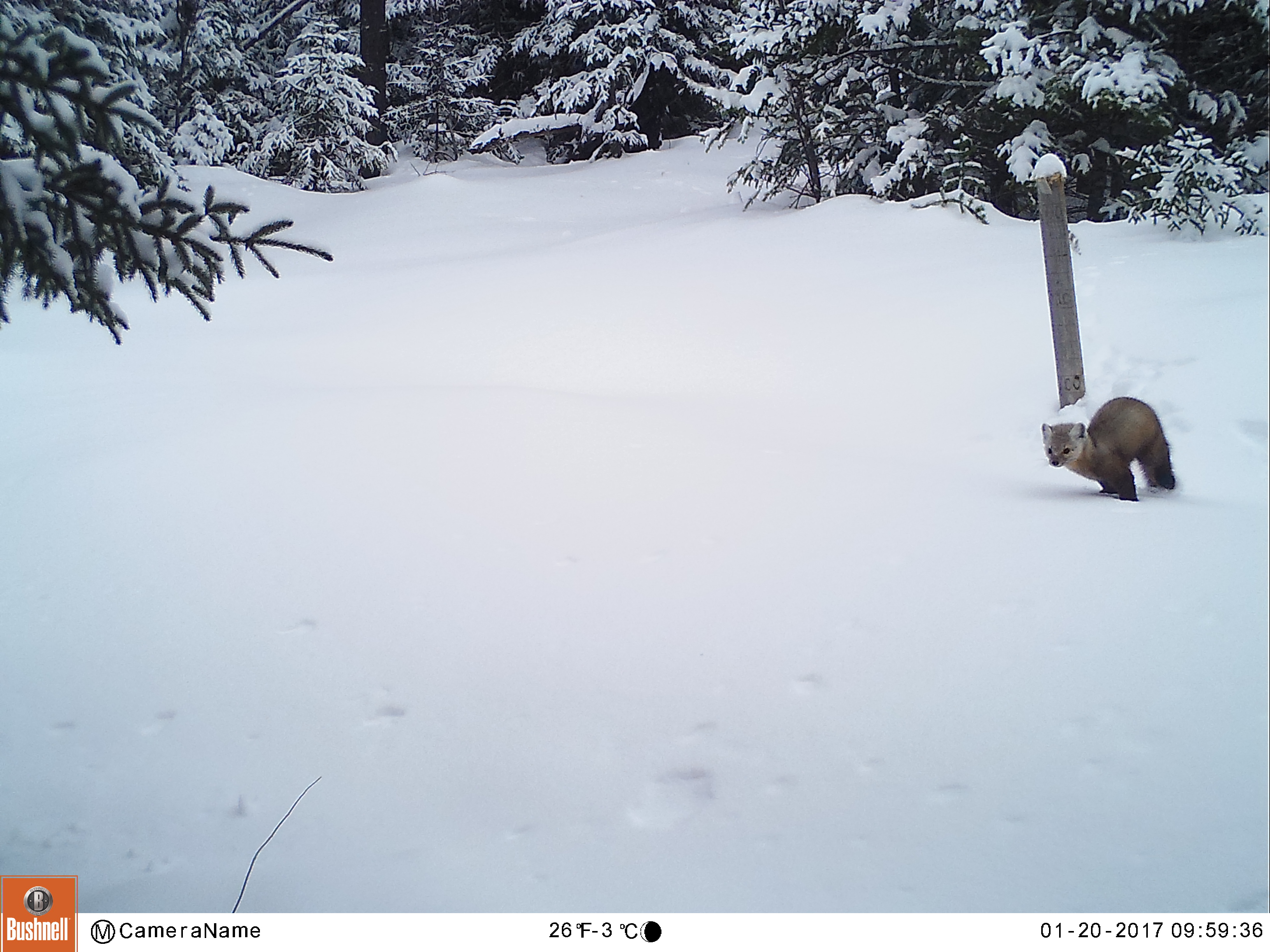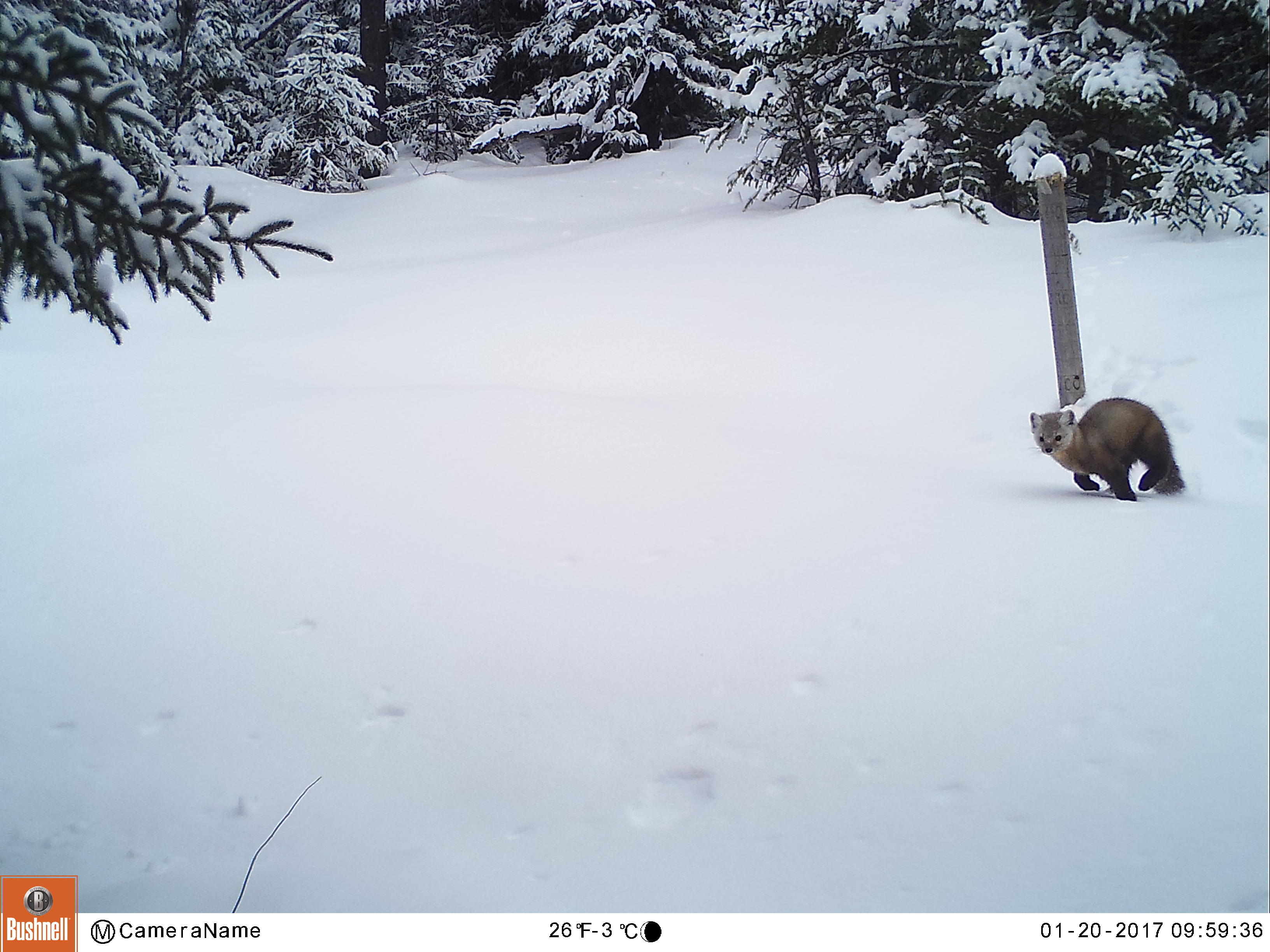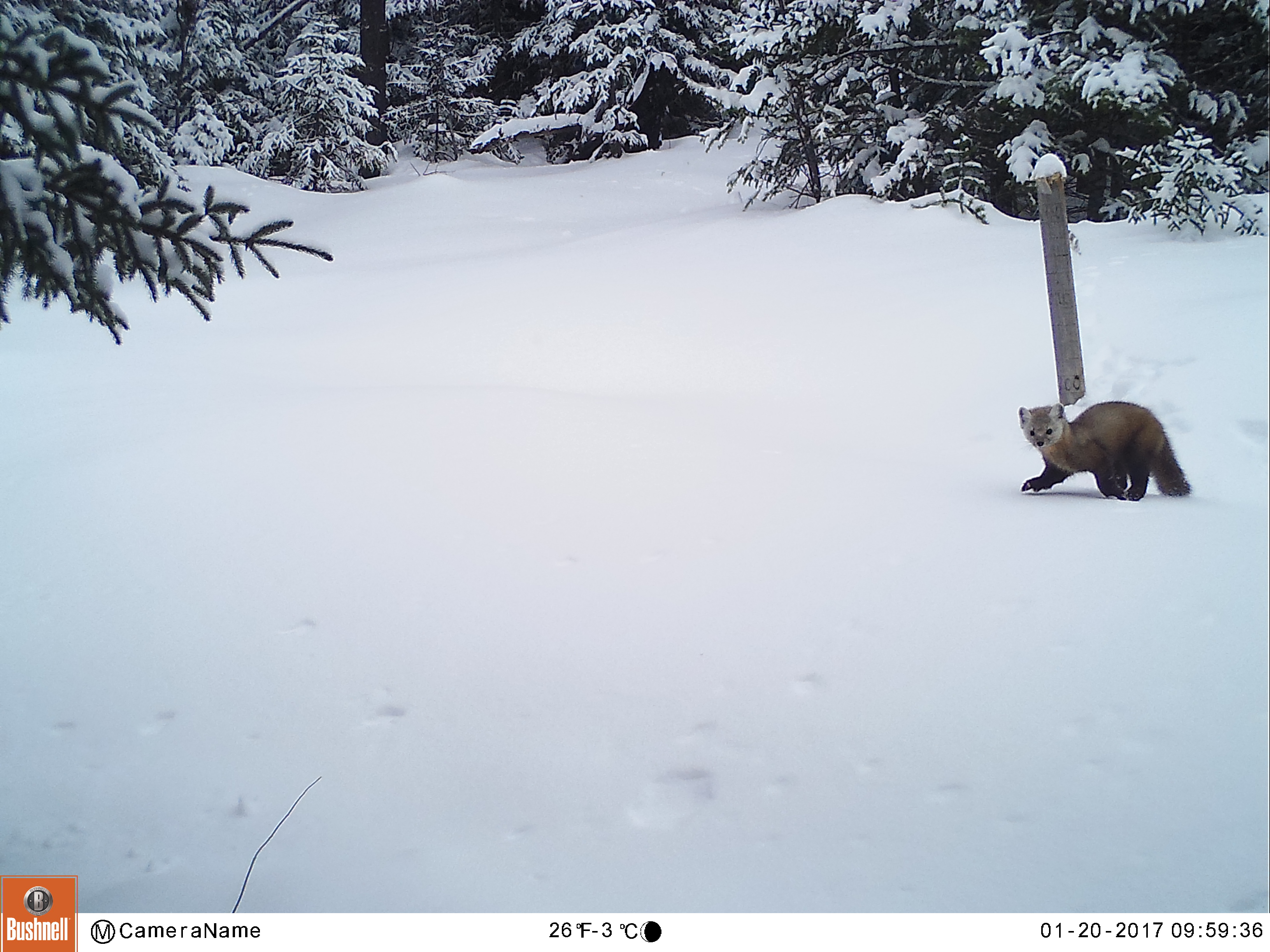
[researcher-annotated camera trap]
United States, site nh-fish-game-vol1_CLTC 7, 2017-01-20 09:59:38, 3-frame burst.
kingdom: Animalia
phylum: Chordata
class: Mammalia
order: Carnivora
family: Mustelidae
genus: Martes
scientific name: Martes americana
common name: american marten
American marten (Martes americana).